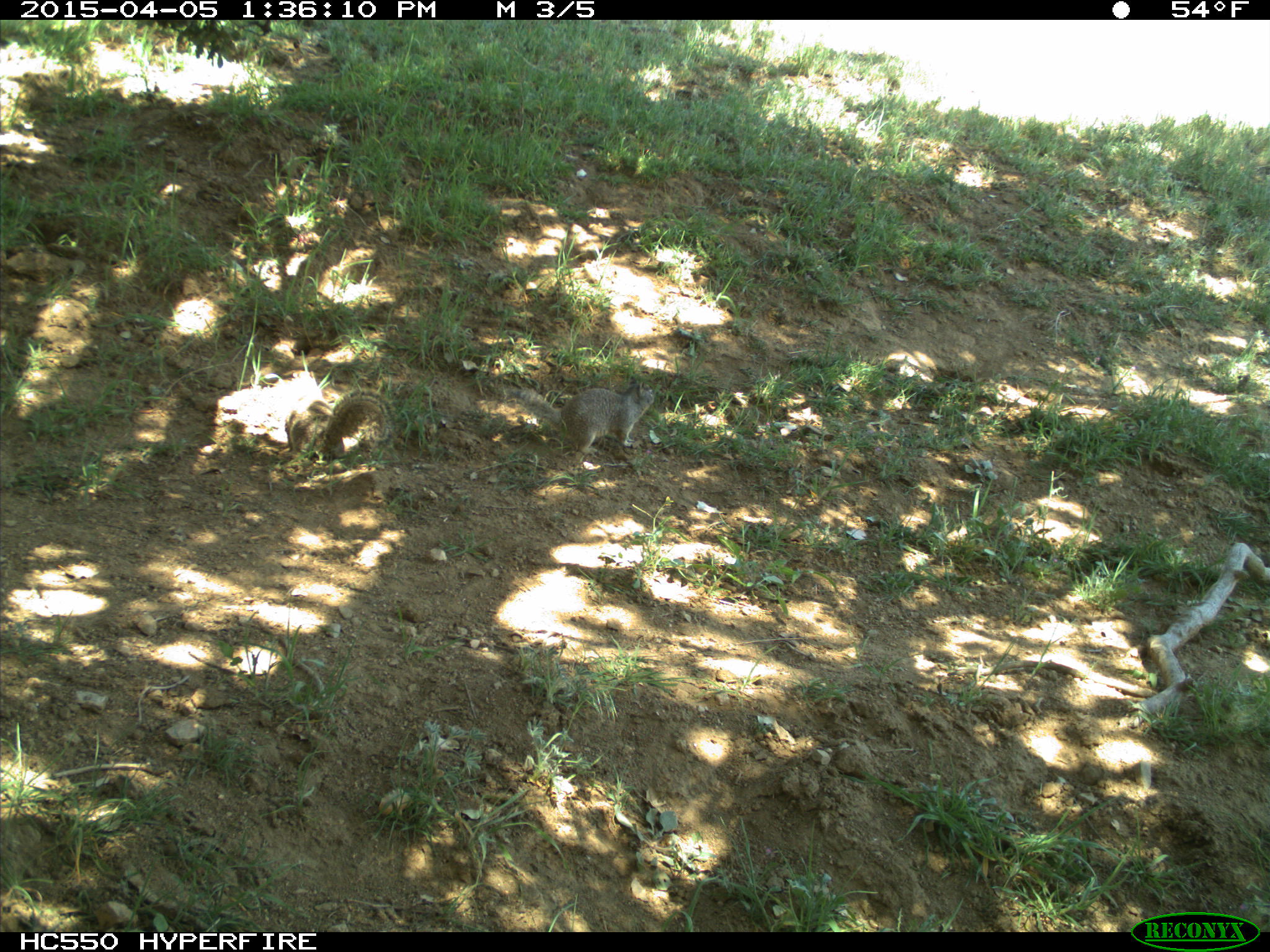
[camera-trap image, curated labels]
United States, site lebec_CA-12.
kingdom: Animalia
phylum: Chordata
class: Mammalia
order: Rodentia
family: Sciuridae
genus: Otospermophilus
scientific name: Otospermophilus beecheyi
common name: california ground squirrel